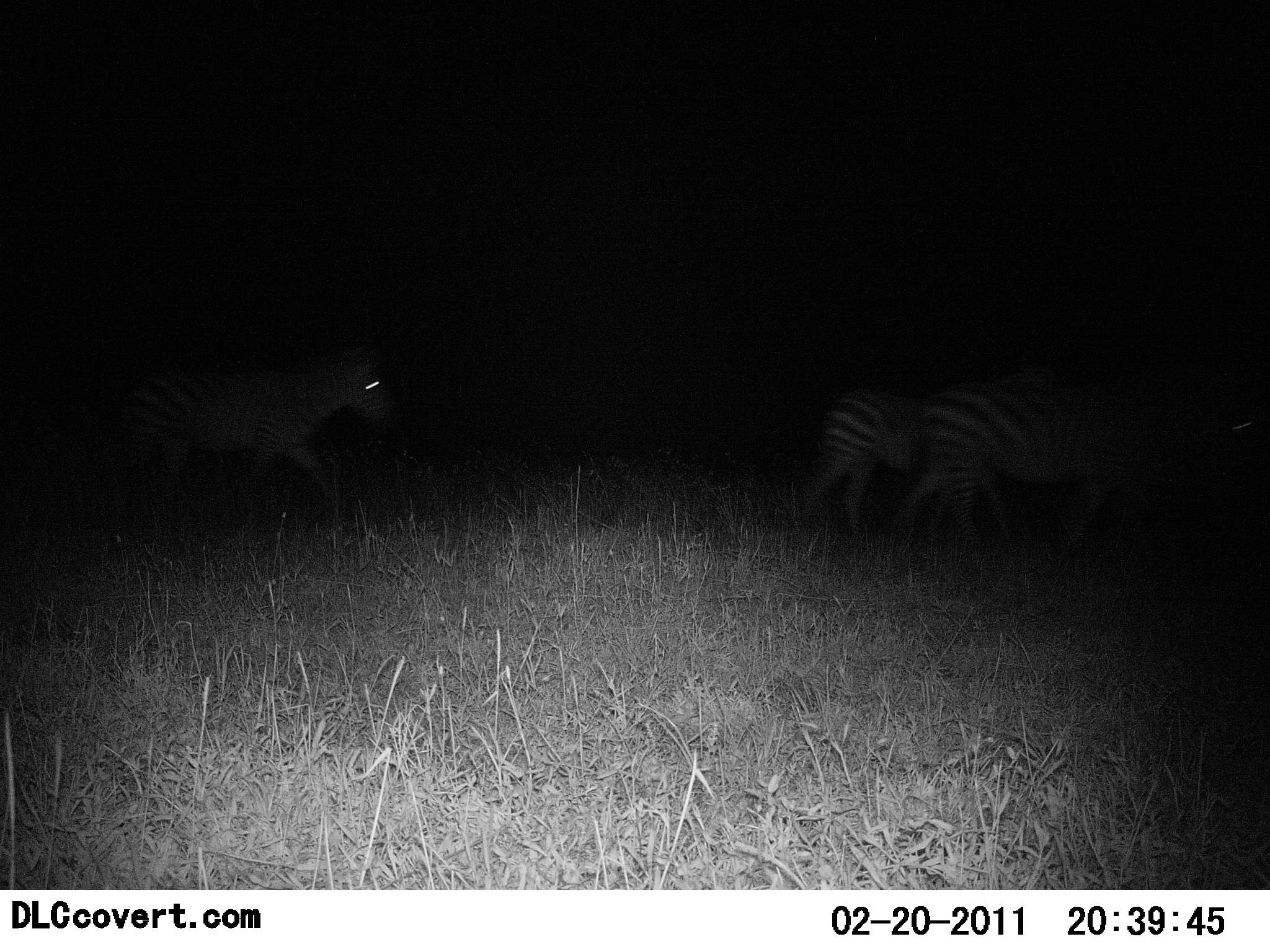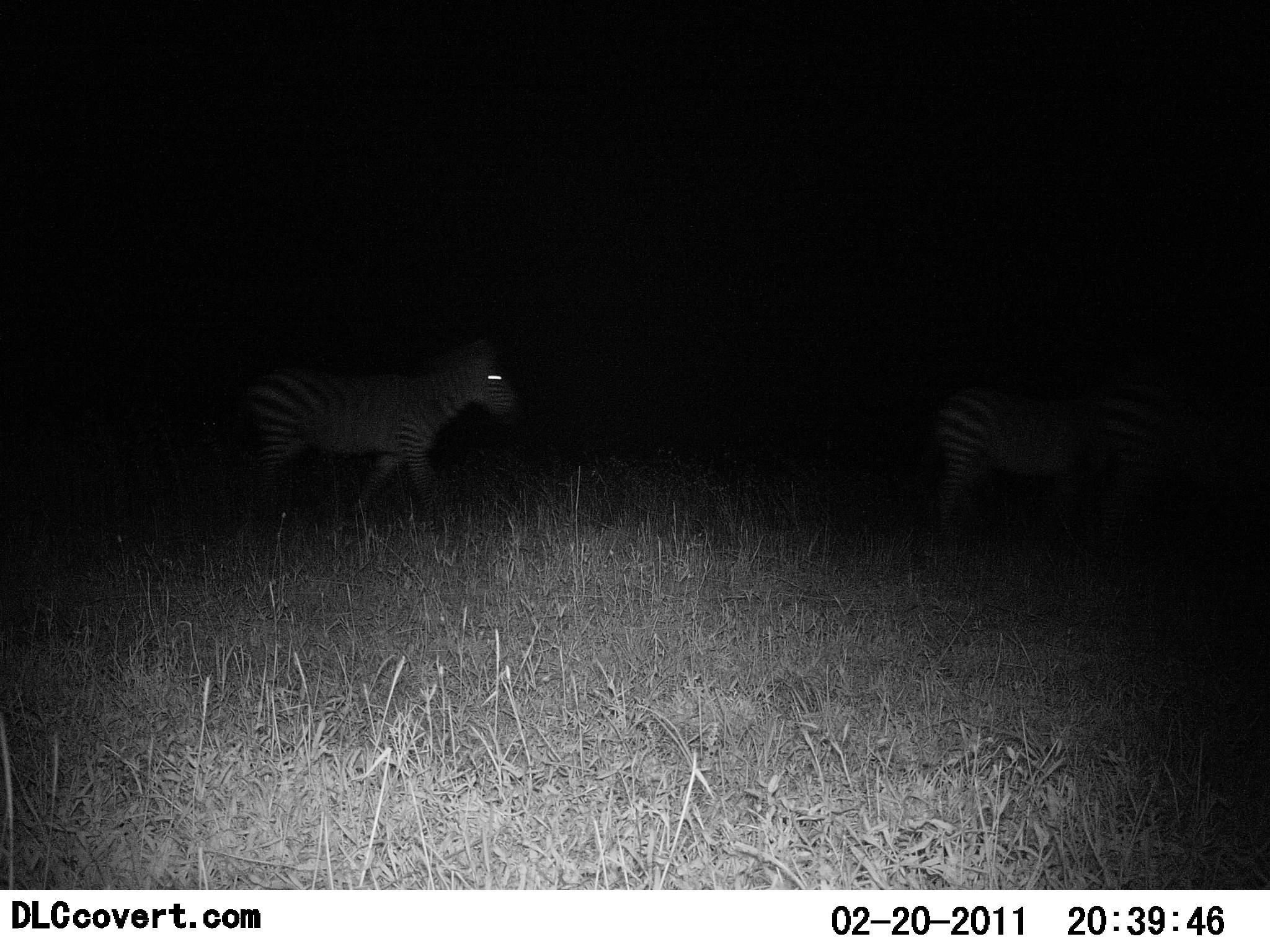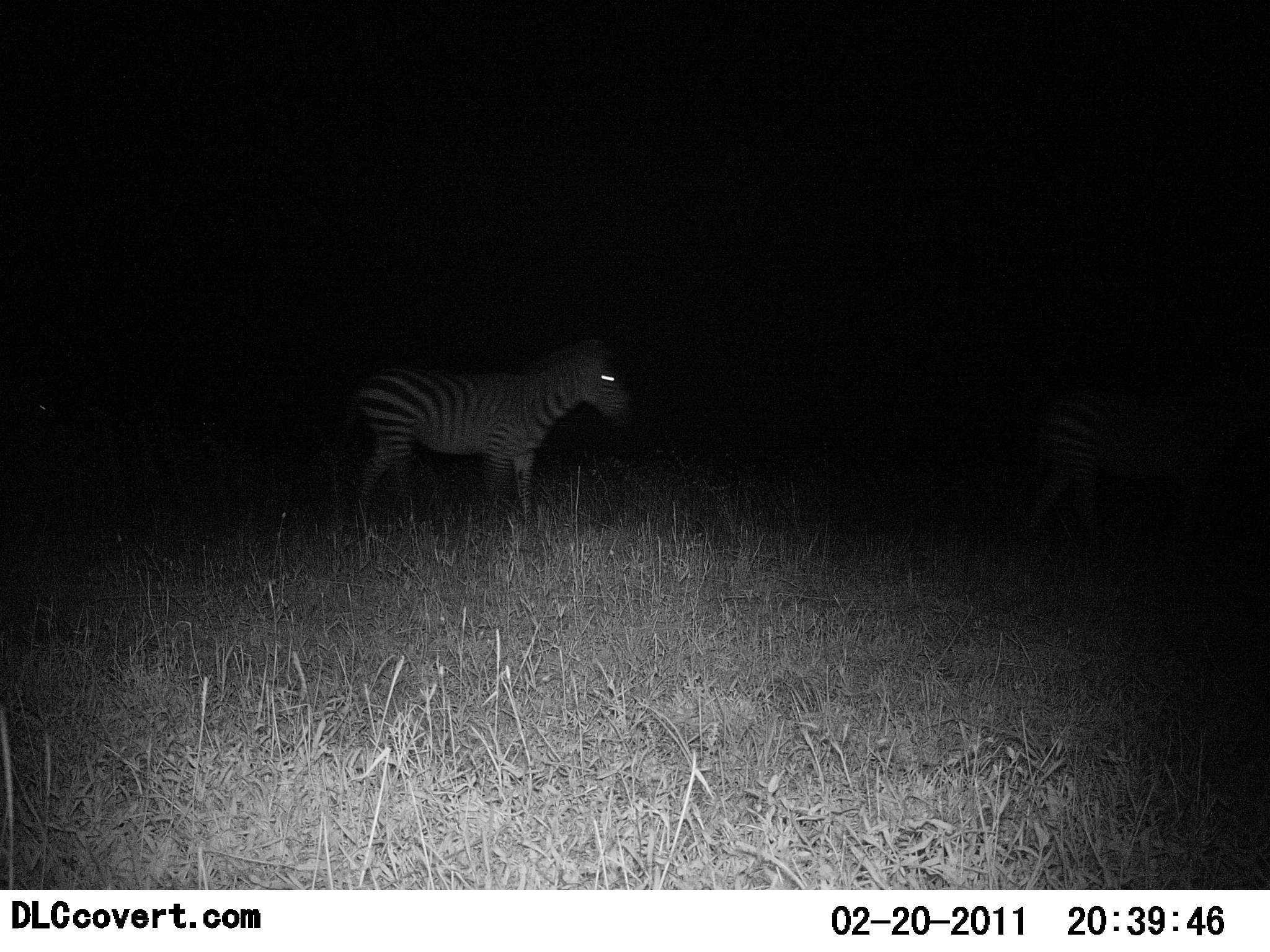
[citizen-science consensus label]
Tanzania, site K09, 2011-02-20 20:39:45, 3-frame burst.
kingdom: Animalia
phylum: Chordata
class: Mammalia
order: Perissodactyla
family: Equidae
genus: Equus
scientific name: Equus quagga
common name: plains zebra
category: zebra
Zebra (plains zebra) (Equus quagga), count 3. Behavior (volunteer vote fractions): standing 18%, resting 0%, moving 91%, interacting 0%. Young present (vote fraction): 9%. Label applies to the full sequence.